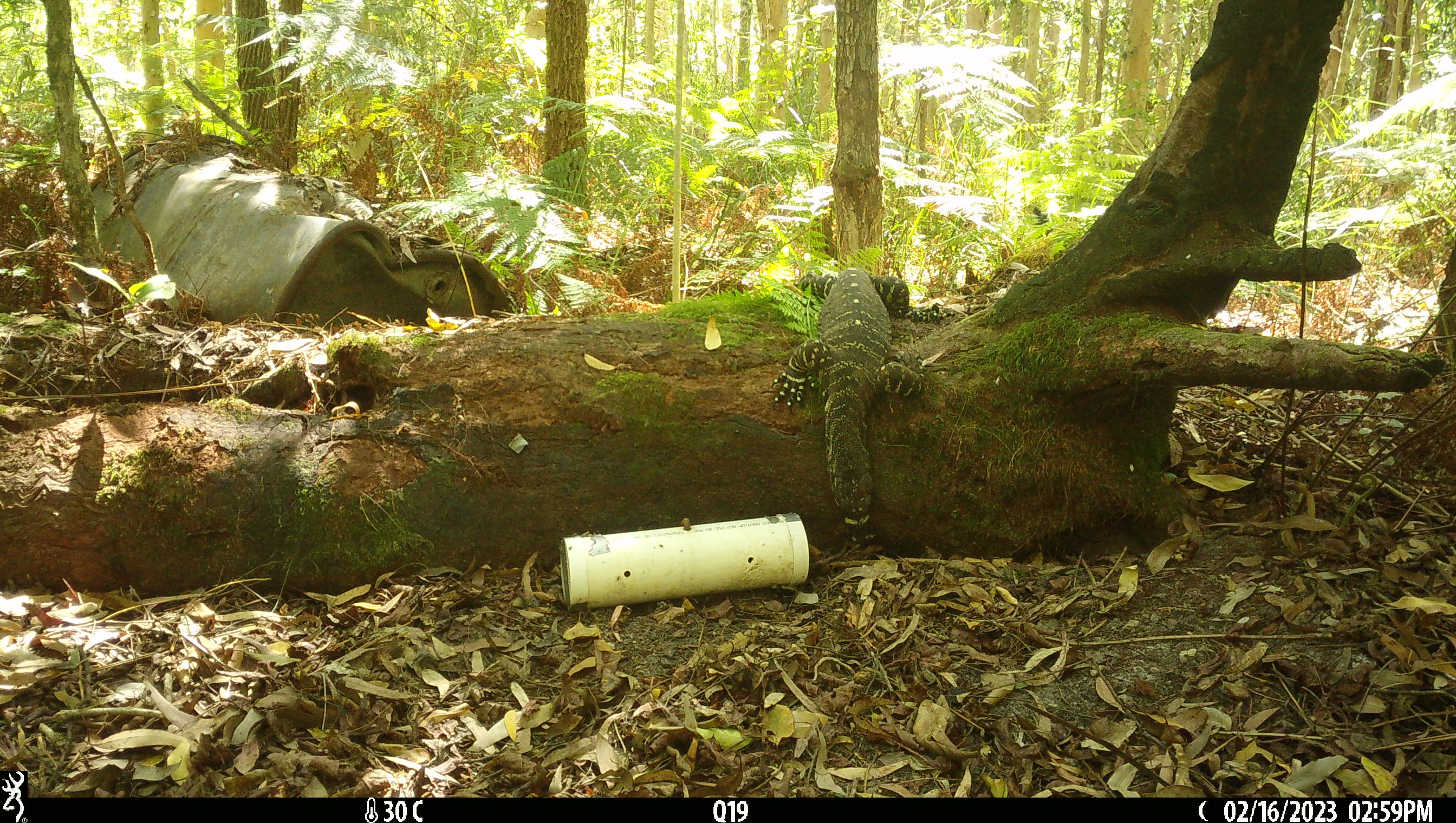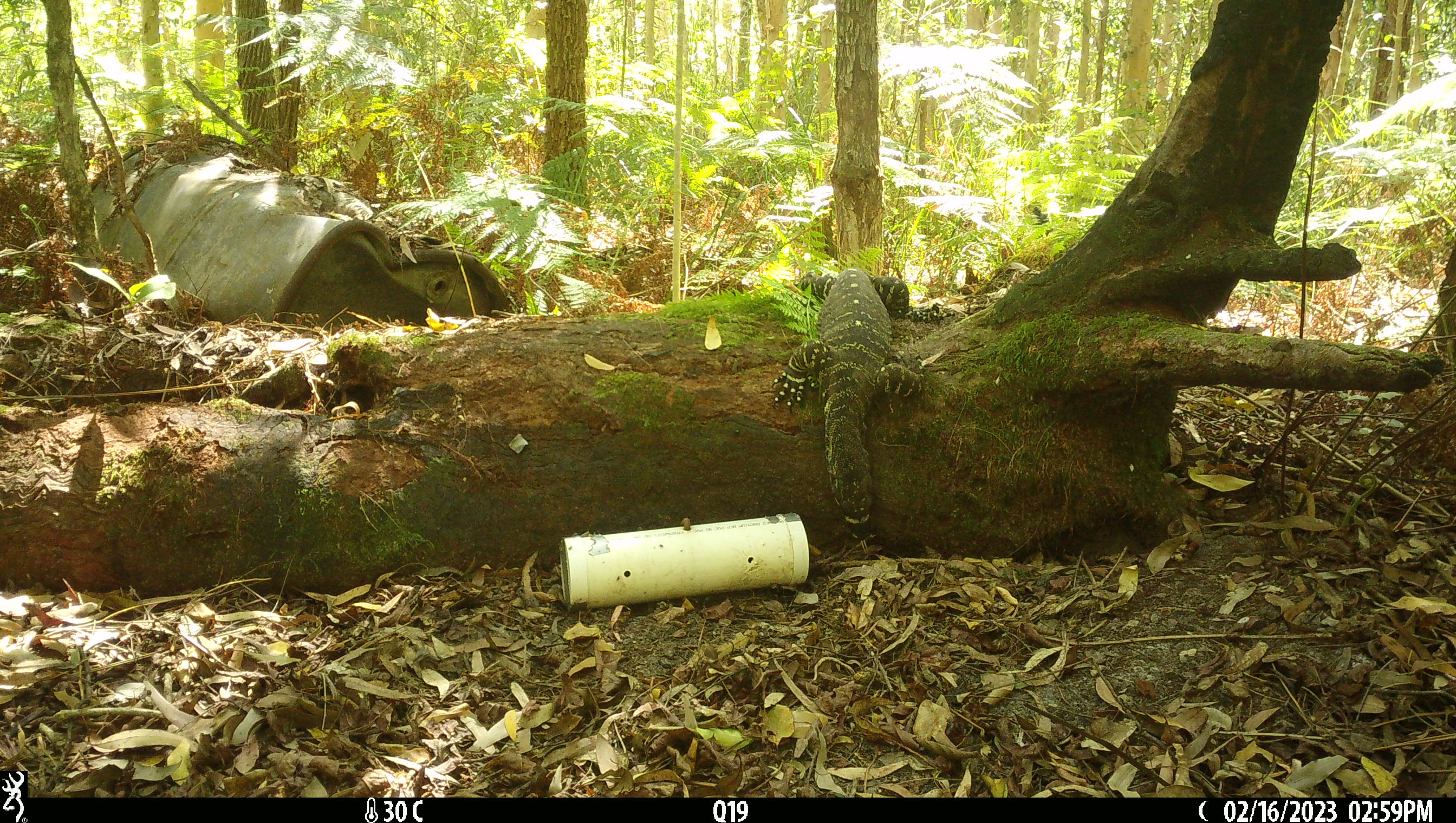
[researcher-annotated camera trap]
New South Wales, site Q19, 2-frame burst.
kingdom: Animalia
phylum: Chordata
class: Reptilia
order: Squamata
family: Varanidae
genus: Varanus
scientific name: Varanus varius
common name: lace monitor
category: goanna